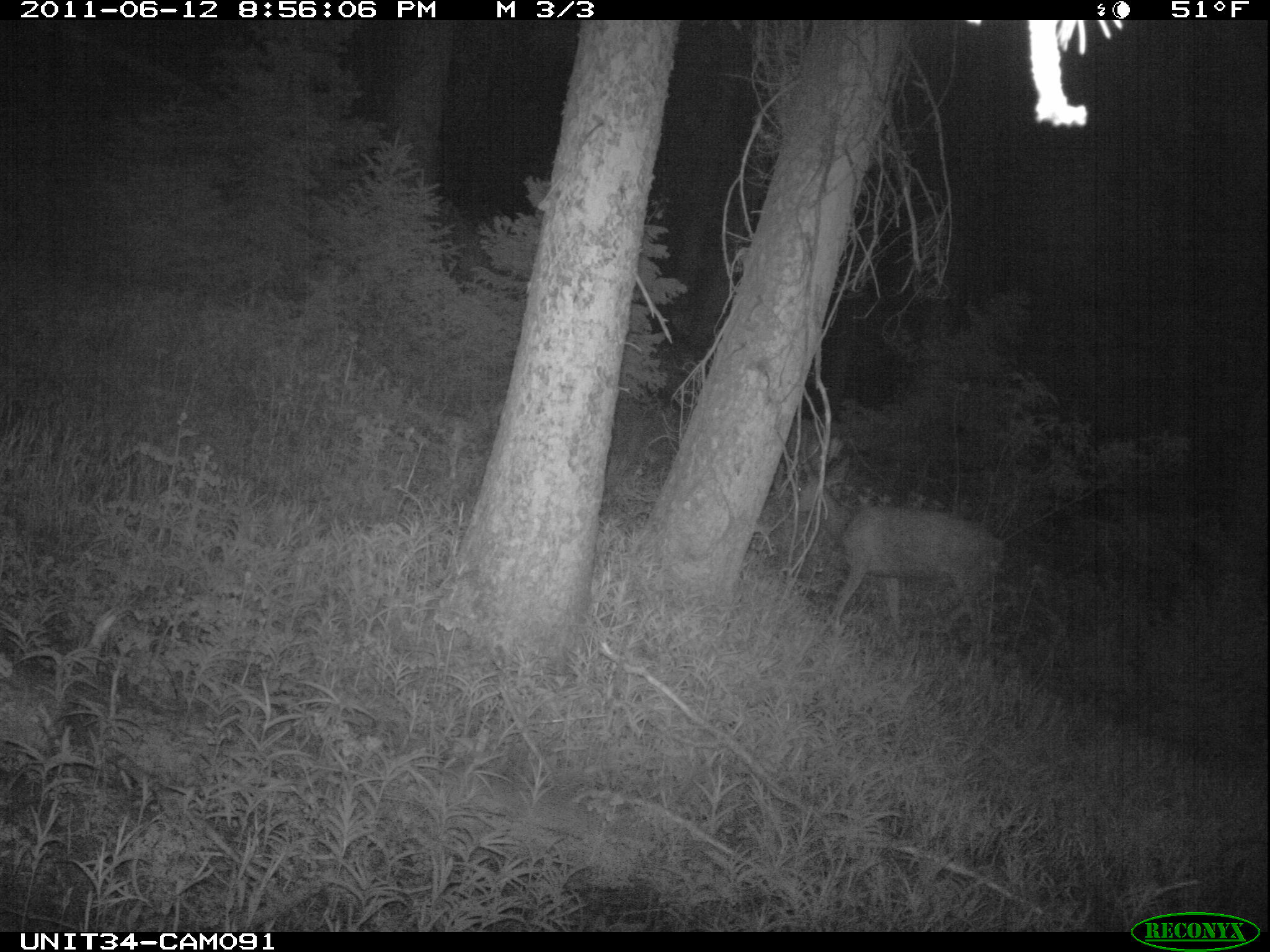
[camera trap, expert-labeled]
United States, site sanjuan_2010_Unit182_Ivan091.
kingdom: Animalia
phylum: Chordata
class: Mammalia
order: Artiodactyla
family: Cervidae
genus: Odocoileus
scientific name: Odocoileus hemionus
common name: mule deer